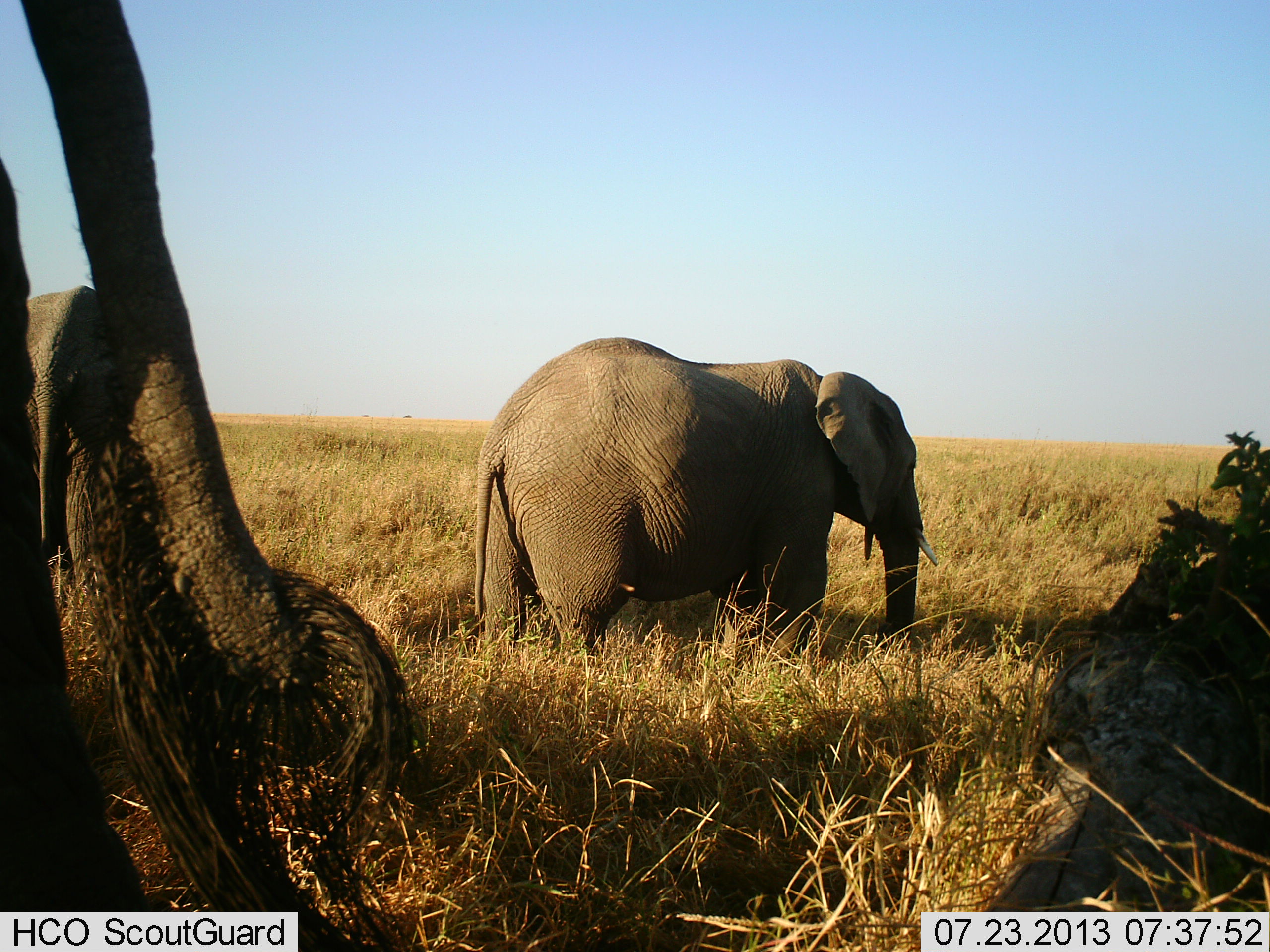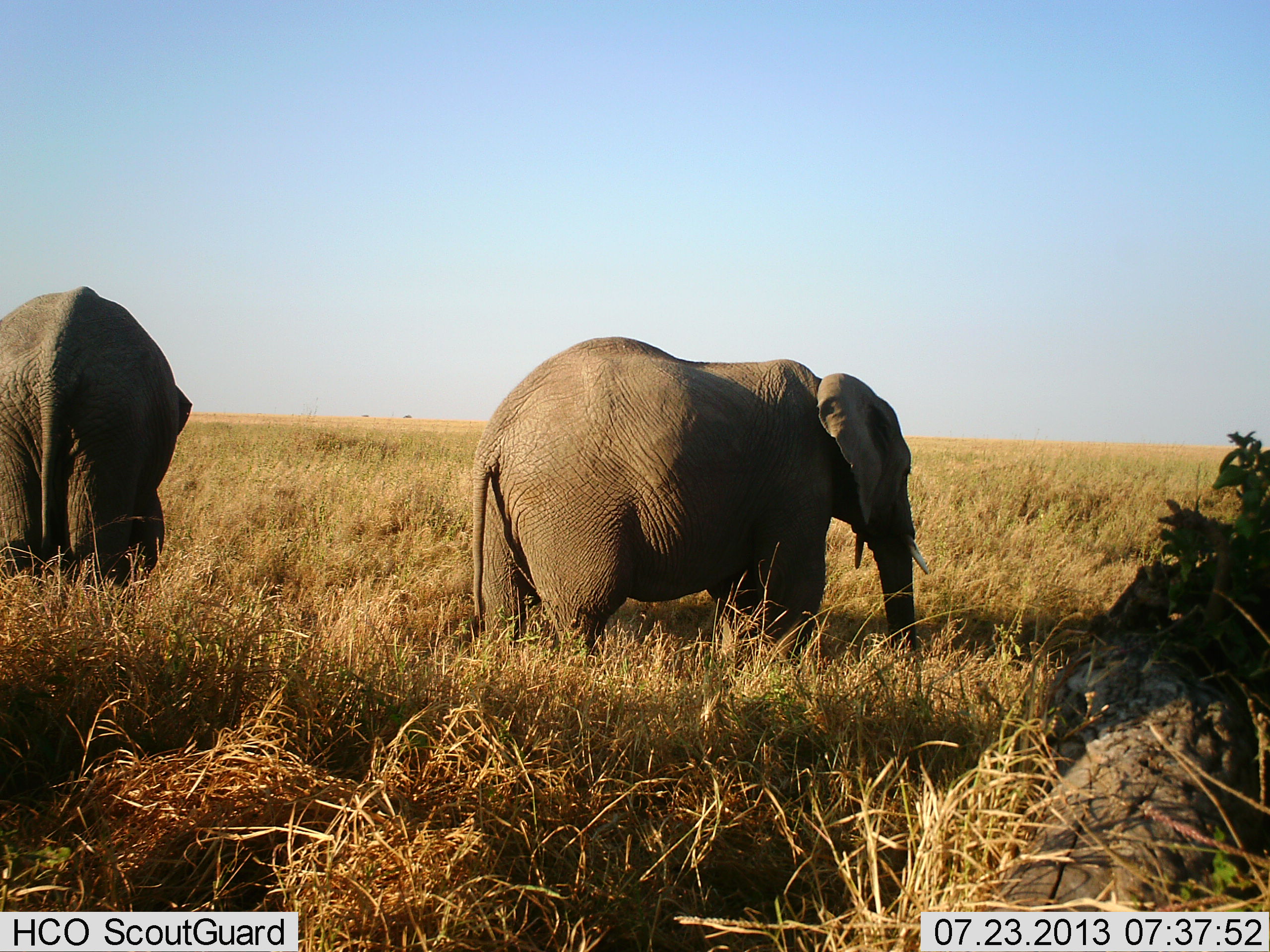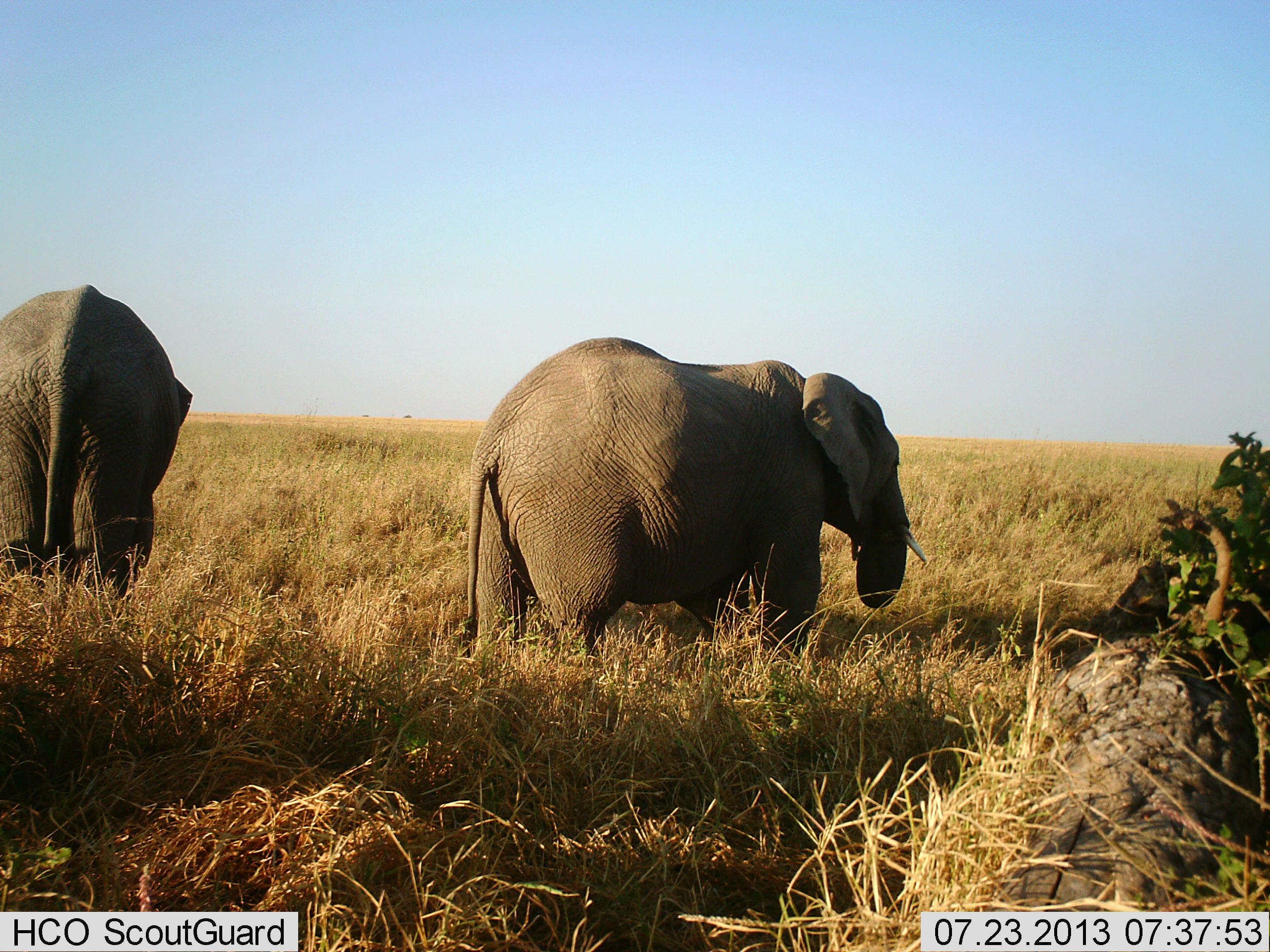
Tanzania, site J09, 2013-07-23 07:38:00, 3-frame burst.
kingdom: Animalia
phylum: Chordata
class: Mammalia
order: Proboscidea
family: Elephantidae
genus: Loxodonta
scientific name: Loxodonta africana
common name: african bush elephant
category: elephant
Elephant (african bush elephant) (Loxodonta africana), count 3. Behavior (volunteer vote fractions): standing 71%, resting 8%, moving 25%, interacting 0%. Young present (vote fraction): 0%. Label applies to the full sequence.